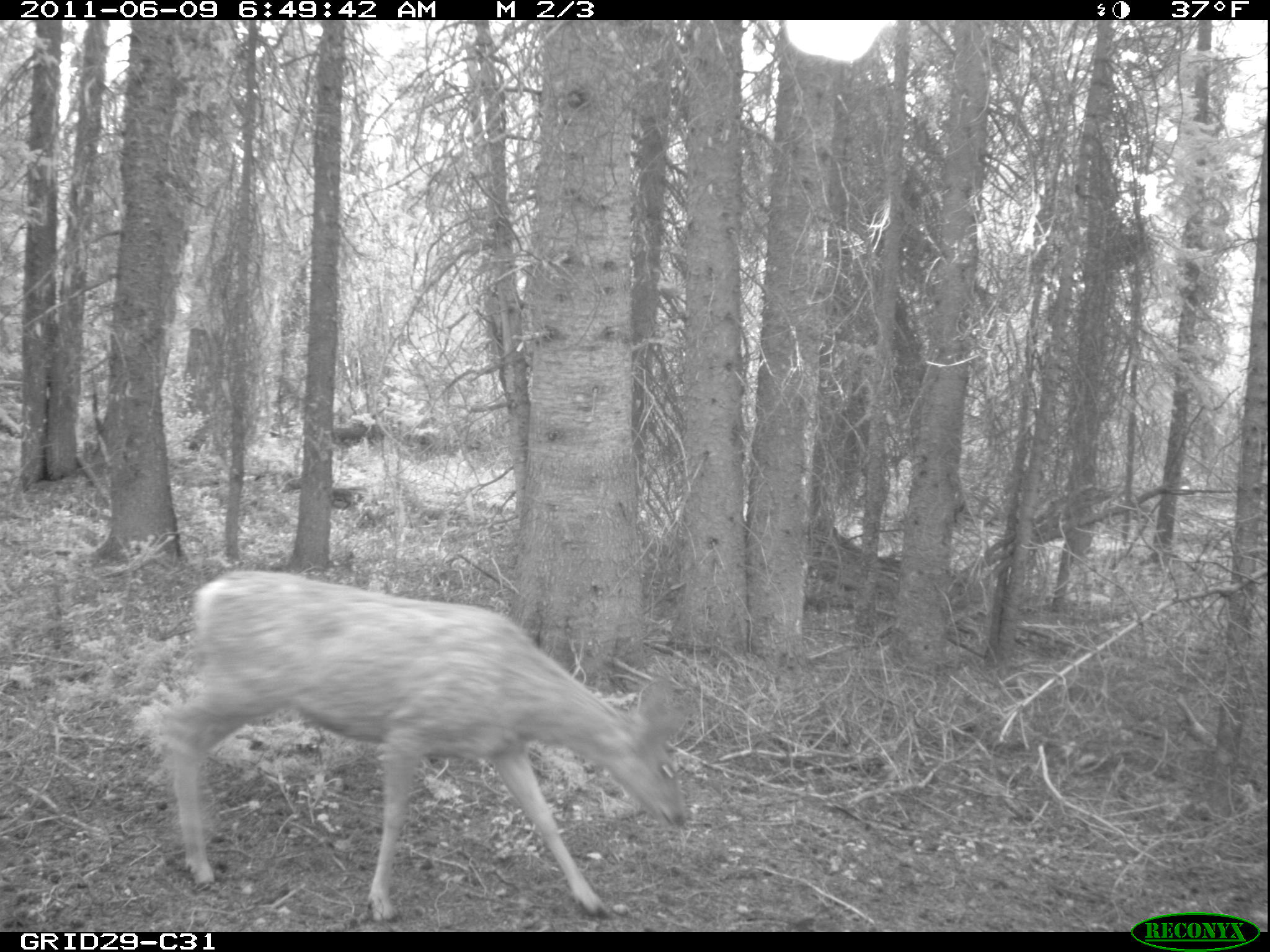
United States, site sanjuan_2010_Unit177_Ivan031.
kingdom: Animalia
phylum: Chordata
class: Mammalia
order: Artiodactyla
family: Cervidae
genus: Odocoileus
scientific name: Odocoileus hemionus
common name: mule deer